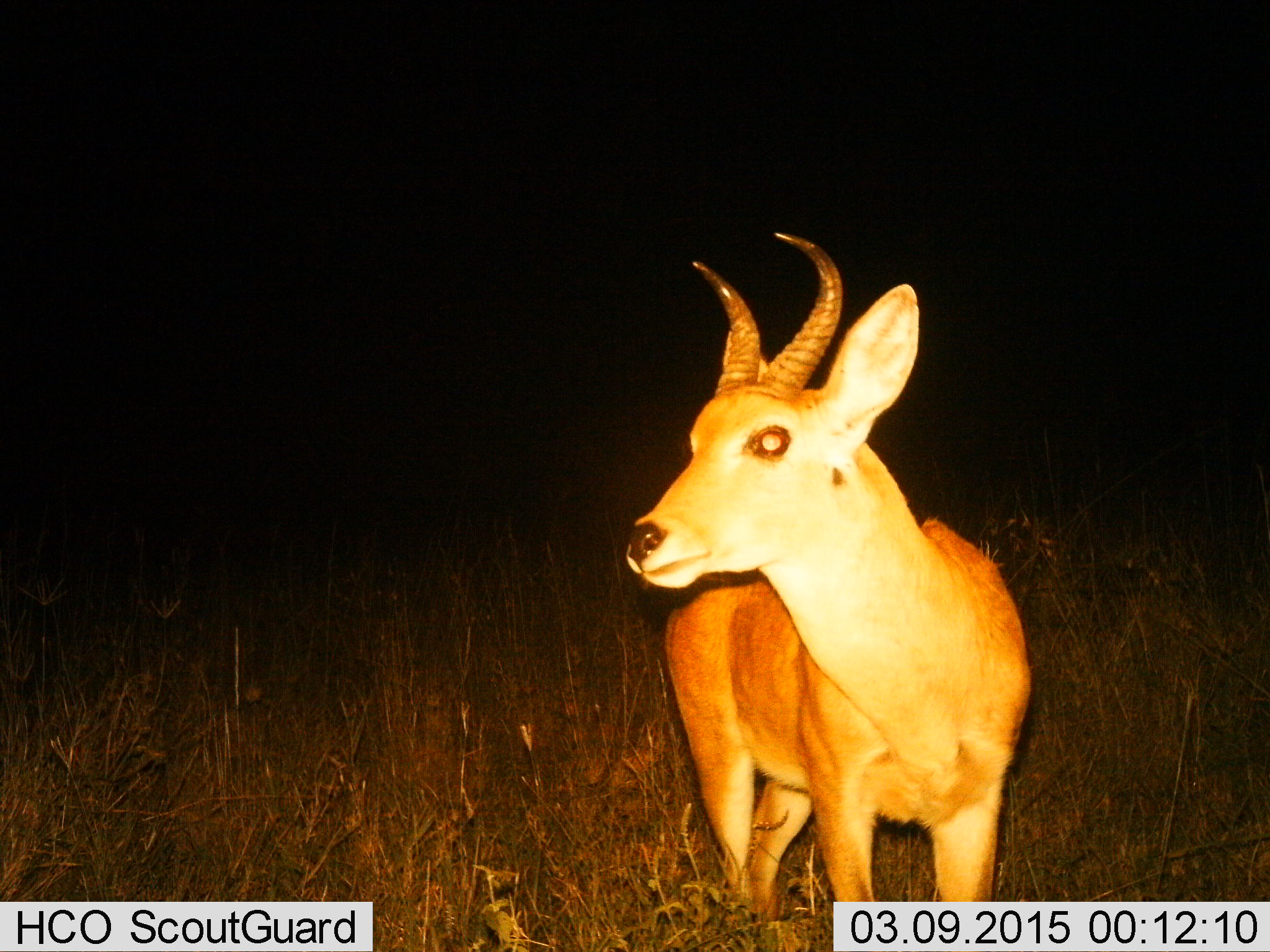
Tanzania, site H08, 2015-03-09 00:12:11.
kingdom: Animalia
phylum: Chordata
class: Mammalia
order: Artiodactyla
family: Bovidae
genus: Redunca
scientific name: Redunca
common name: reedbuck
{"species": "reedbuck (Redunca)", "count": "1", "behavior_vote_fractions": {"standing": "100%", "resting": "0%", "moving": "10%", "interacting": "0%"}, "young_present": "0%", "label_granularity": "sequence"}